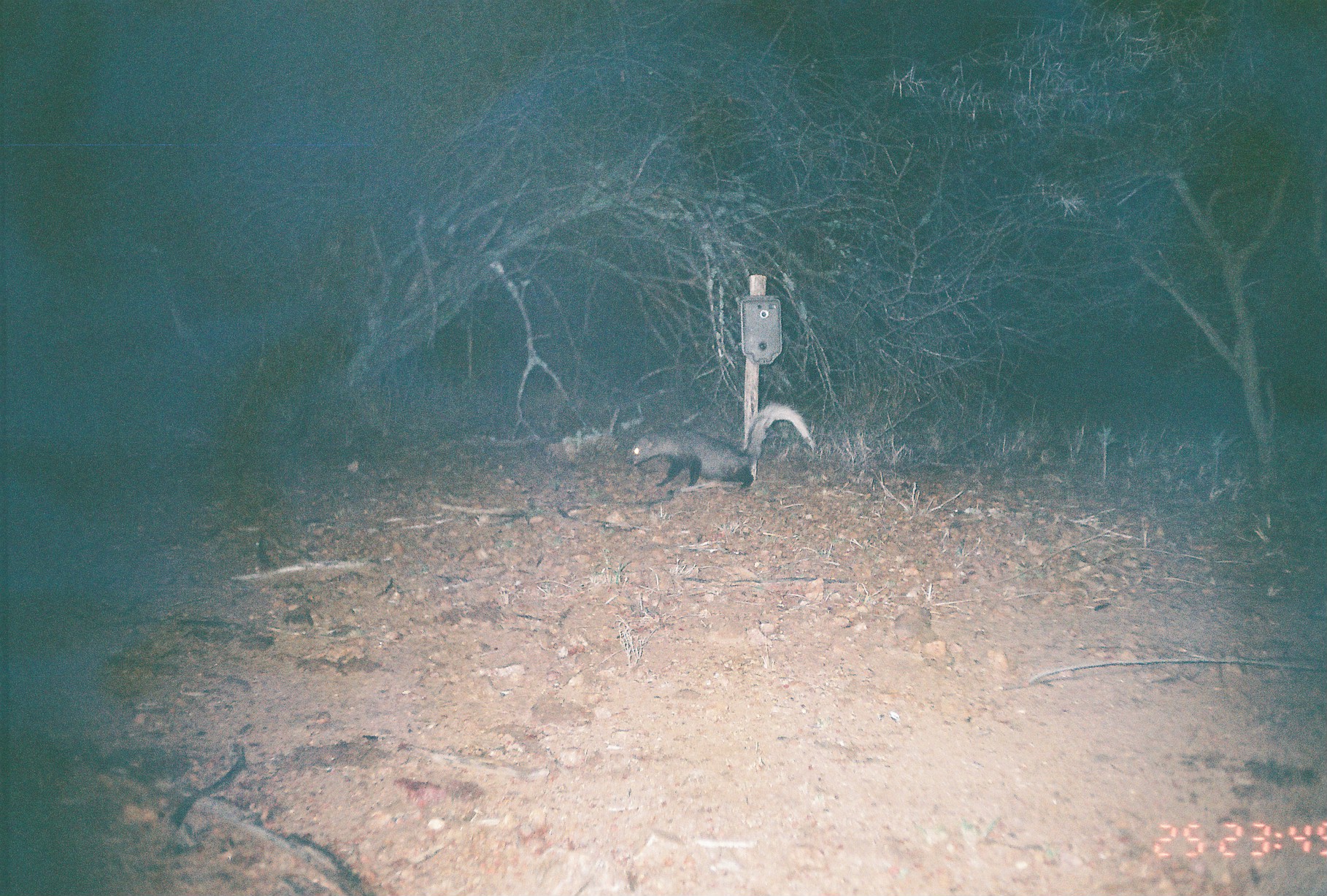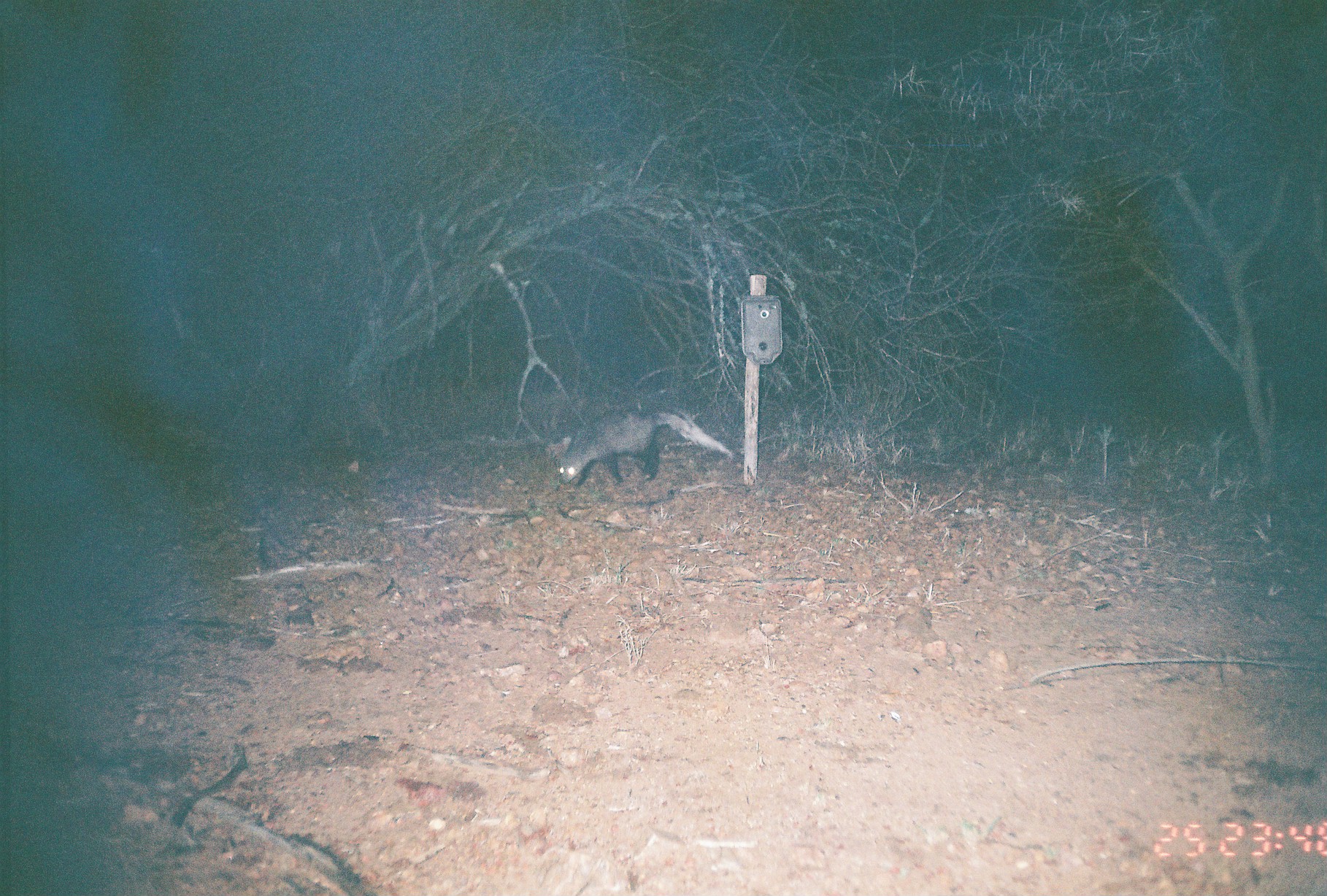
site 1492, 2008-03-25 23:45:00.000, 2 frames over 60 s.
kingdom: Animalia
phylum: Chordata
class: Mammalia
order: Carnivora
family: Herpestidae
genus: Ichneumia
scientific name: Ichneumia albicauda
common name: white-tailed mongoose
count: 1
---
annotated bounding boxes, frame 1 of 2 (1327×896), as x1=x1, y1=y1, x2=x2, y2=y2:
ichneumia albicauda: x1=625, y1=402, x2=816, y2=494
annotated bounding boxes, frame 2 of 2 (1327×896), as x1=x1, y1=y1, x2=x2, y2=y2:
ichneumia albicauda: x1=555, y1=406, x2=744, y2=491